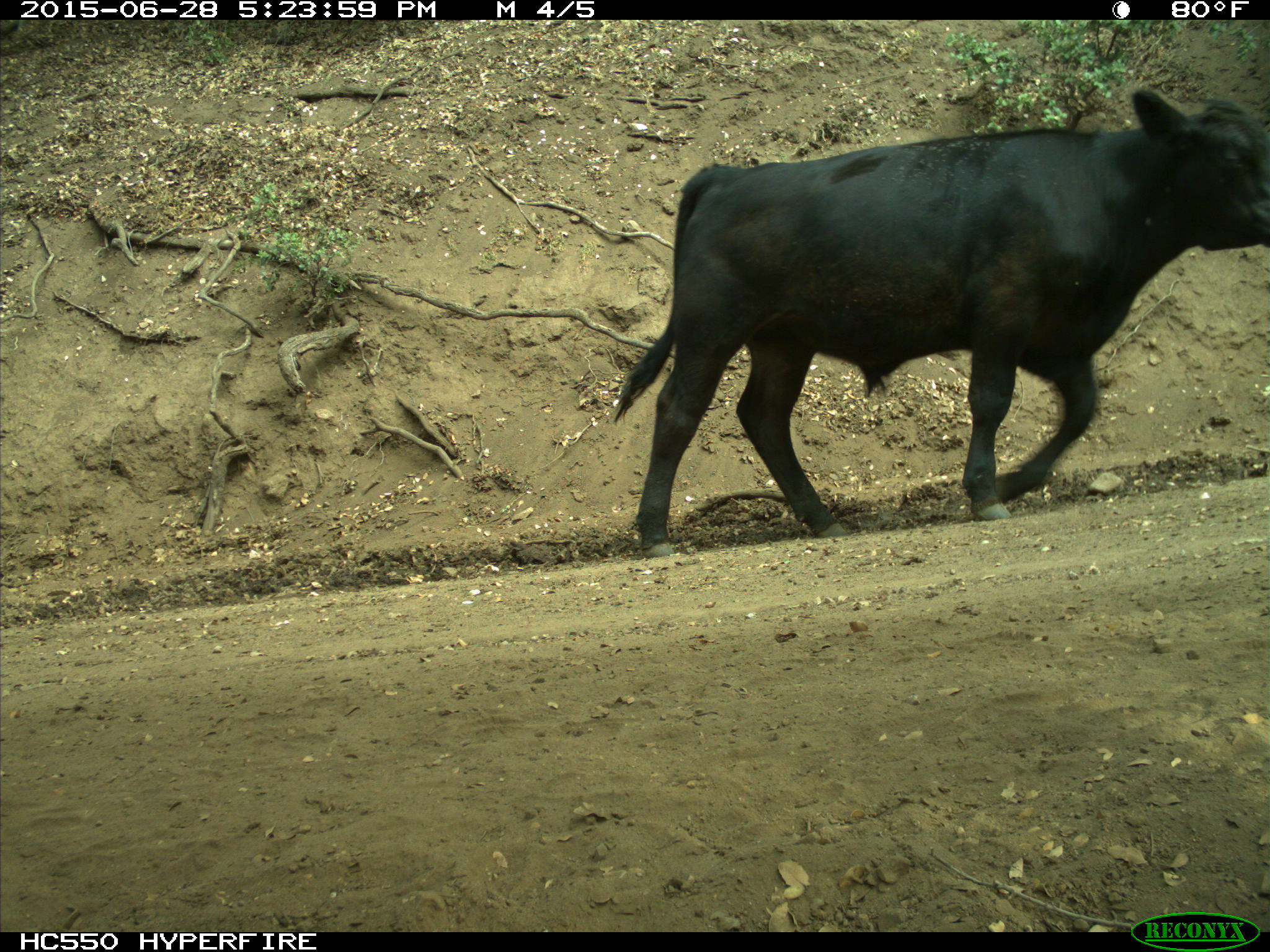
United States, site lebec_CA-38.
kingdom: Animalia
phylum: Chordata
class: Mammalia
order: Artiodactyla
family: Bovidae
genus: Bos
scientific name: Bos taurus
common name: domestic cow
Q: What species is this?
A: Bos taurus (domestic cow).